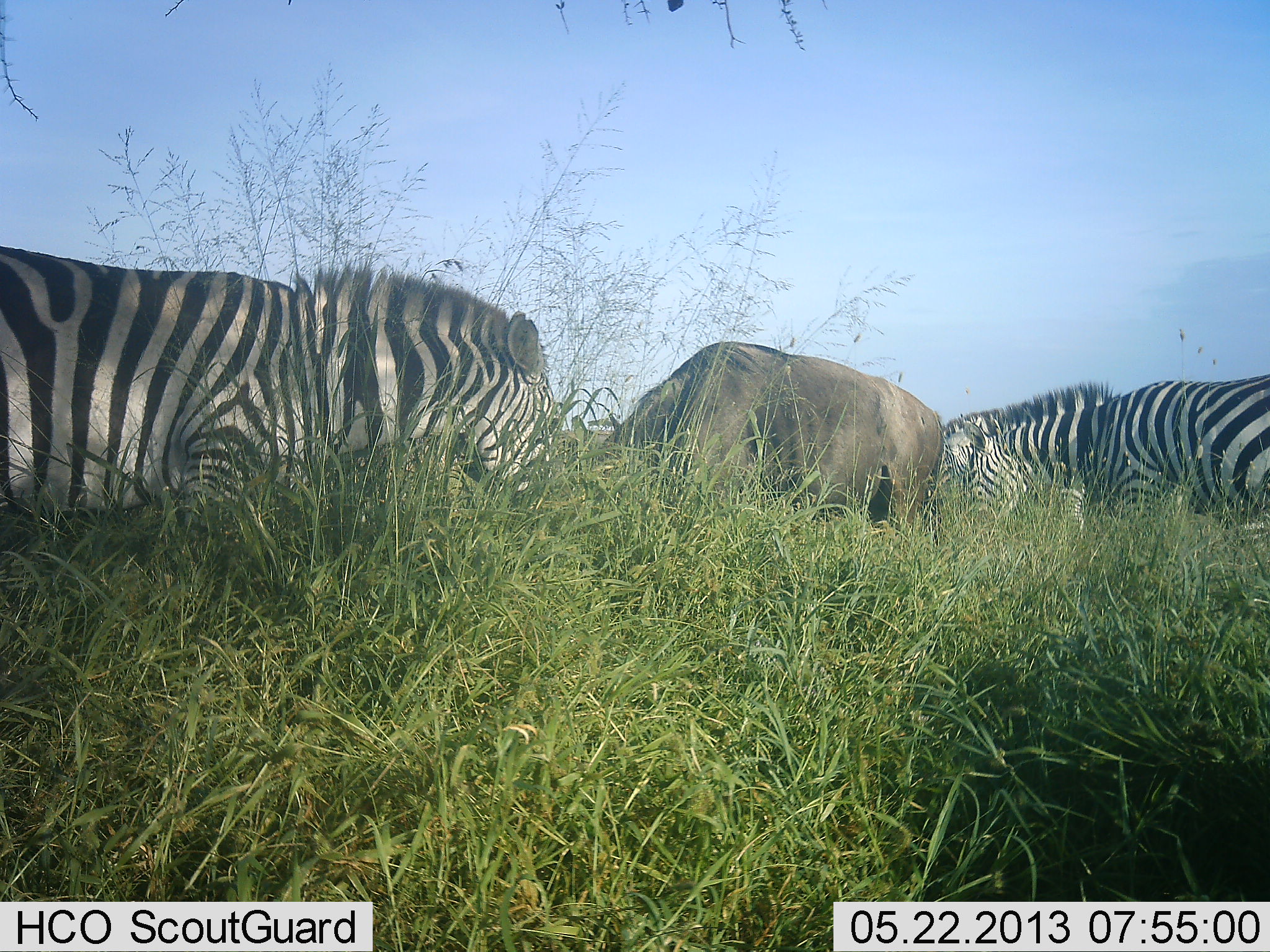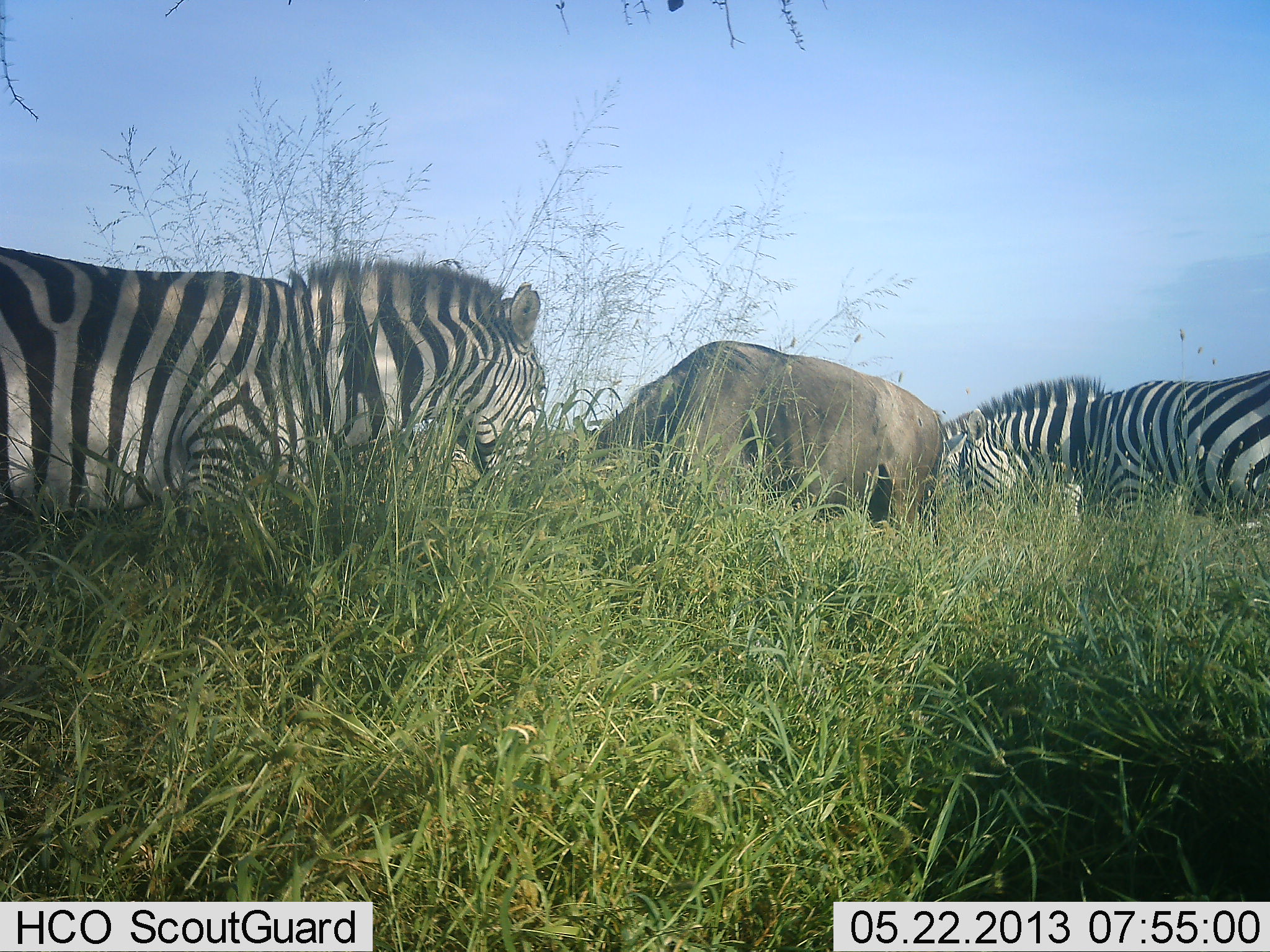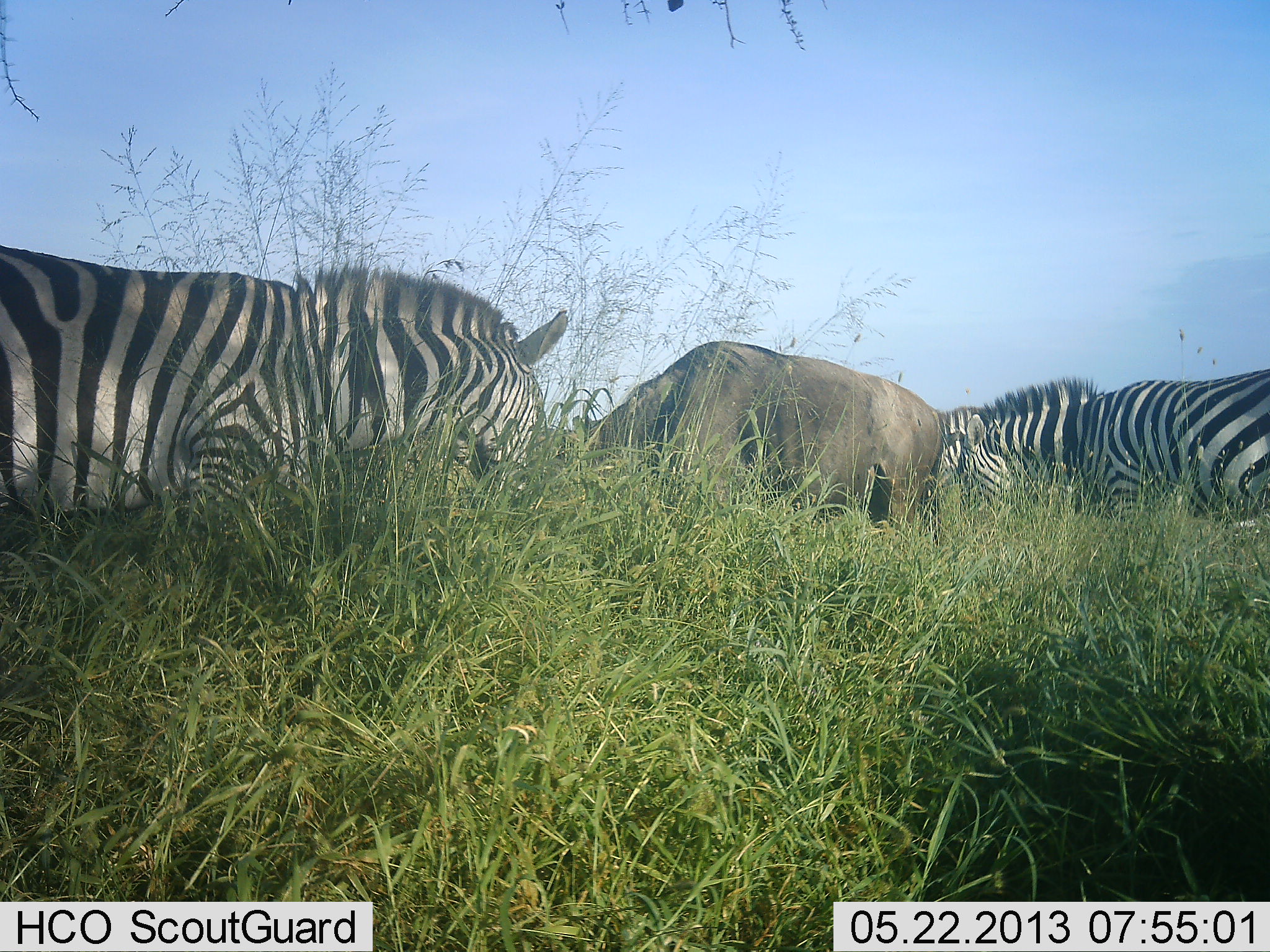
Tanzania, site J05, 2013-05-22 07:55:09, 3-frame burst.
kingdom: Animalia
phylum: Chordata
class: Mammalia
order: Artiodactyla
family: Bovidae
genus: Connochaetes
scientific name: Connochaetes taurinus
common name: blue wildebeest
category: wildebeest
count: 1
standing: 35%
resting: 0%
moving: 0%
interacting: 0%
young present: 0%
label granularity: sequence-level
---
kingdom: Animalia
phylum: Chordata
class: Mammalia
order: Perissodactyla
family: Equidae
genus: Equus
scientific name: Equus quagga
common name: plains zebra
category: zebra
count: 3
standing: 37%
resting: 0%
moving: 3%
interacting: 3%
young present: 0%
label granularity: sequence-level